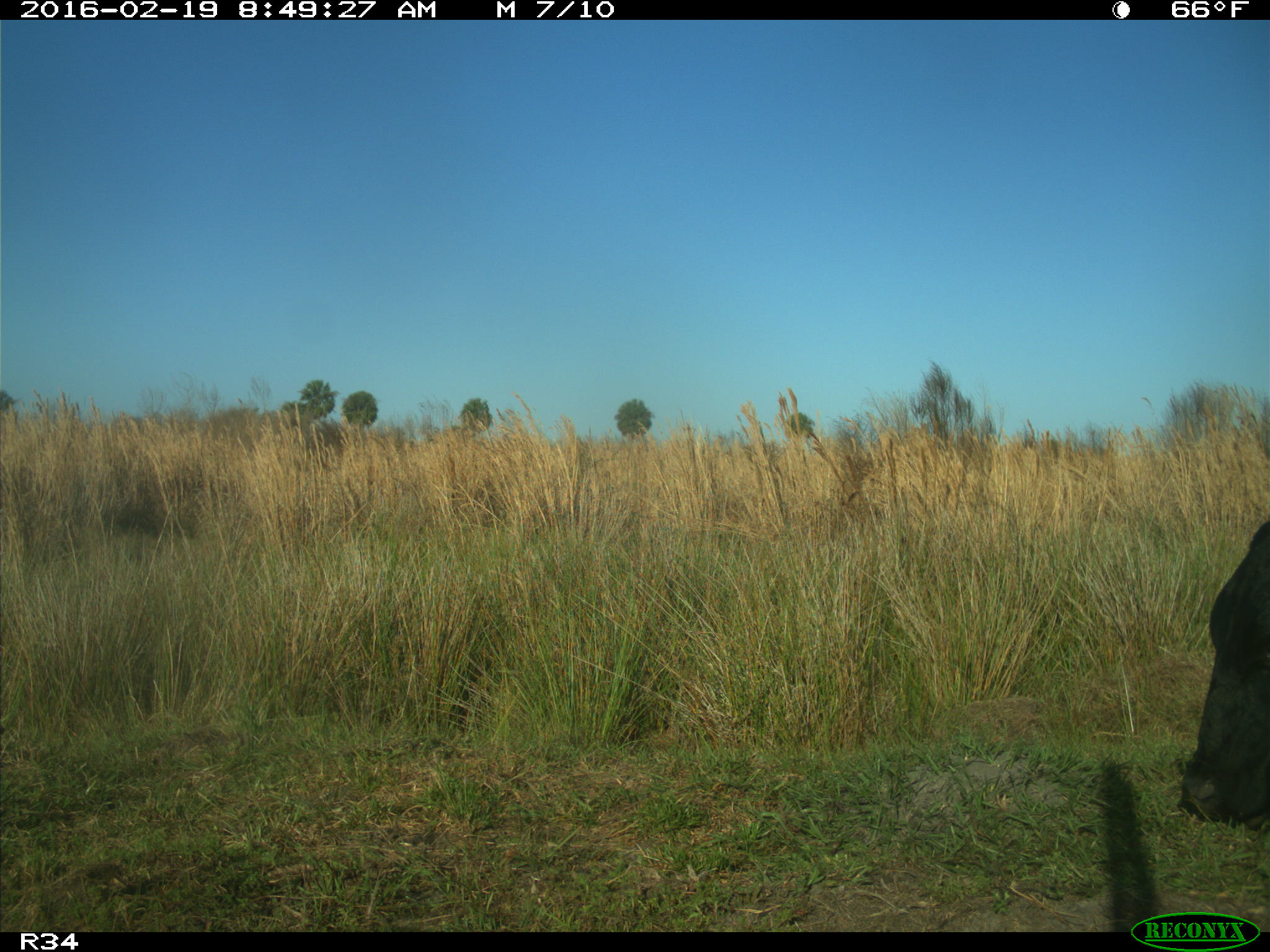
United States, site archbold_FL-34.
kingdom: Animalia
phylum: Chordata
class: Mammalia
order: Artiodactyla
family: Bovidae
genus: Bos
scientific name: Bos taurus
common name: domestic cow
Bos taurus (domestic cow).